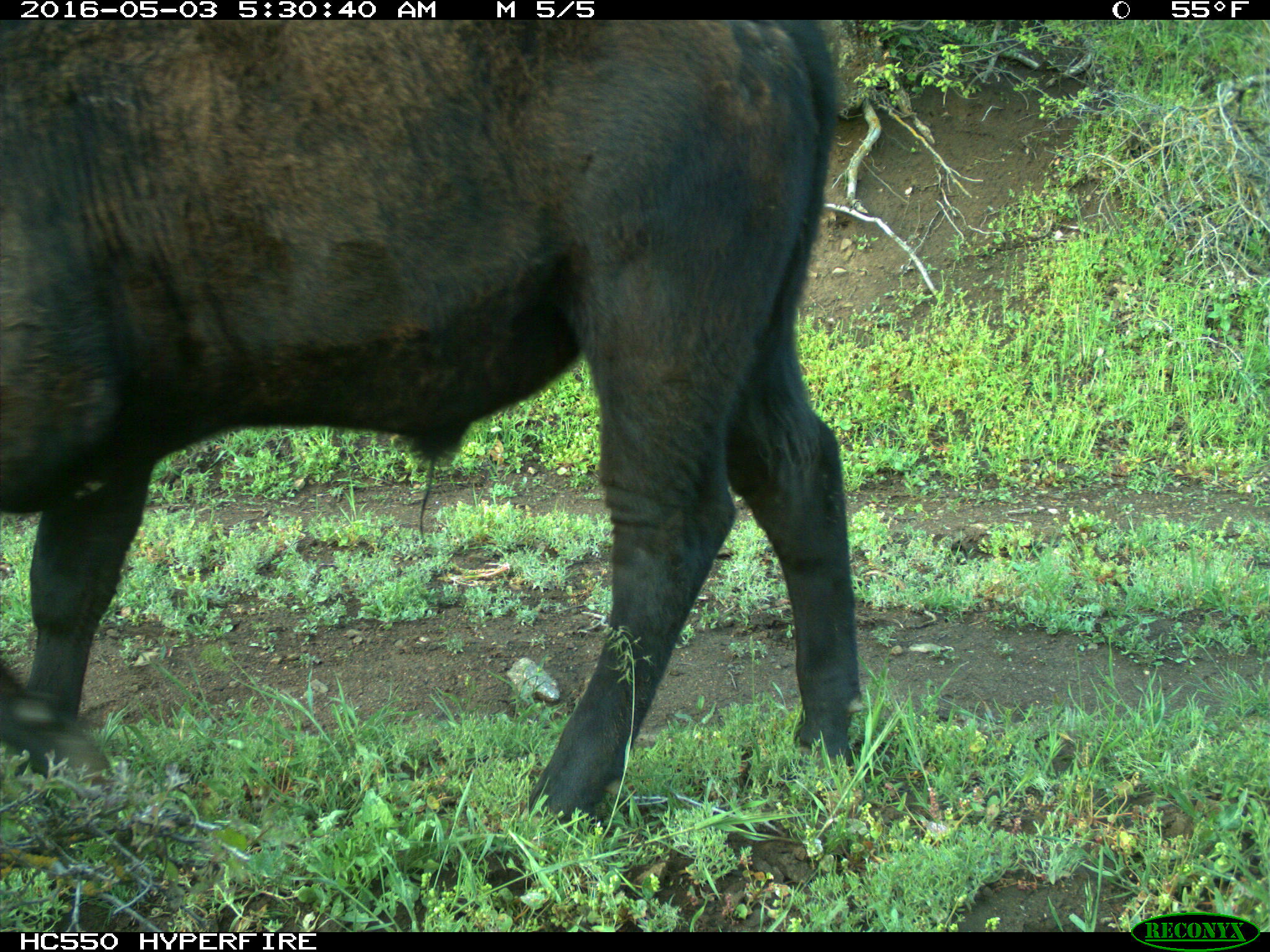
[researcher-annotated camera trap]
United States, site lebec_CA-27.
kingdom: Animalia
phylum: Chordata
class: Mammalia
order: Artiodactyla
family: Bovidae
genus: Bos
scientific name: Bos taurus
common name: domestic cow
Bos taurus (domestic cow).